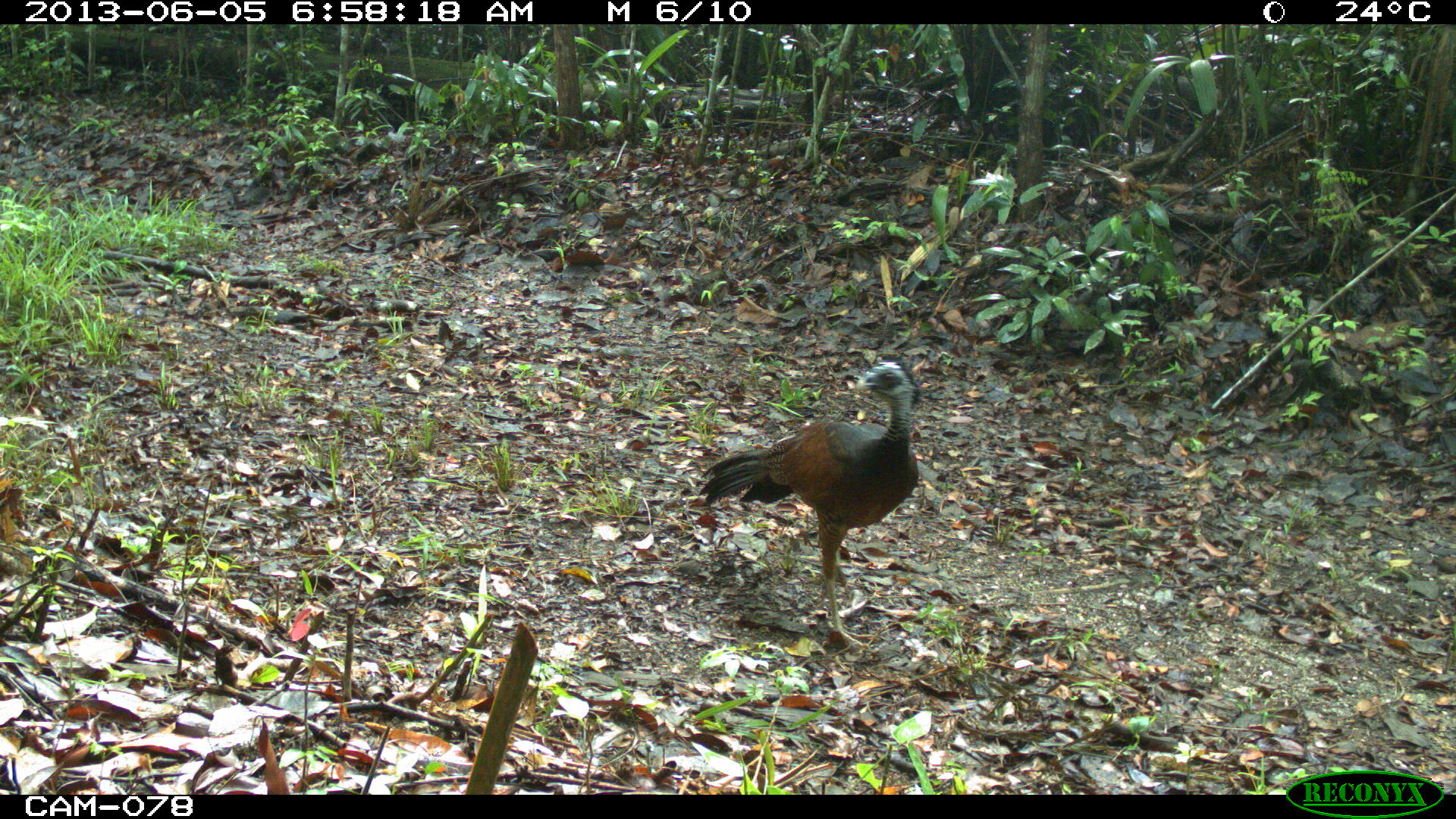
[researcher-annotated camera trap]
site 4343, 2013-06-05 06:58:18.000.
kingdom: Animalia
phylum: Chordata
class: Aves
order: Galliformes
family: Cracidae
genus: Crax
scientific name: Crax rubra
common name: great curassow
Crax rubra (great curassow), count 1.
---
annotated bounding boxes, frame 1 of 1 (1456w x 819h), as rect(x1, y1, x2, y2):
crax rubra: rect(698, 359, 920, 642)